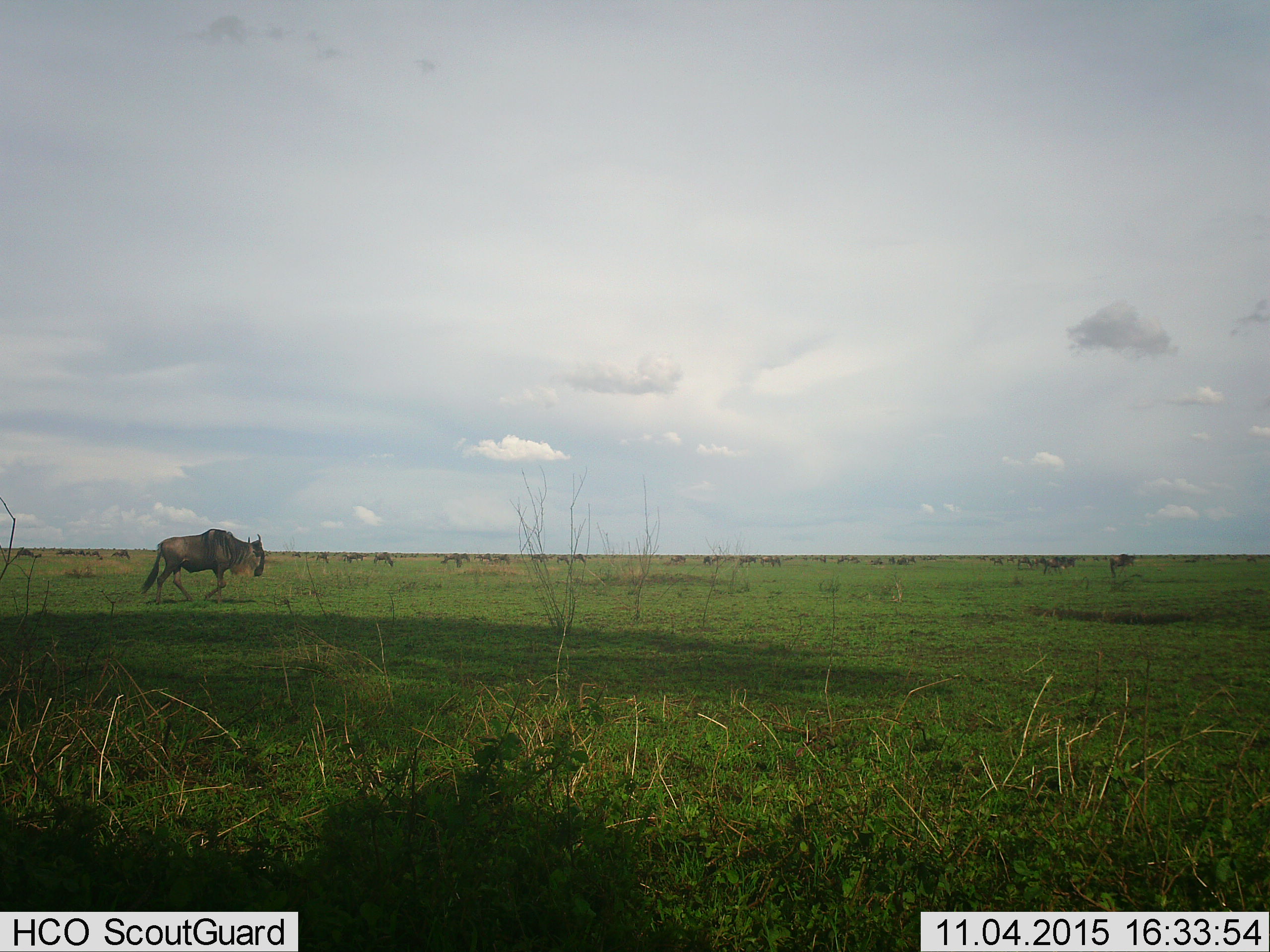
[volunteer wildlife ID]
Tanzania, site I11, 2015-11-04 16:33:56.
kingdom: Animalia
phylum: Chordata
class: Mammalia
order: Artiodactyla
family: Bovidae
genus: Connochaetes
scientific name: Connochaetes taurinus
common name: blue wildebeest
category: wildebeest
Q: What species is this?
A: Wildebeest (blue wildebeest) (Connochaetes taurinus).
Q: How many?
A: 11-50.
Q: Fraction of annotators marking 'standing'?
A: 30%.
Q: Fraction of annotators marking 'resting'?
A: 10%.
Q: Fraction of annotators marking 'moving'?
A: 90%.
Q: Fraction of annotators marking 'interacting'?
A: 0%.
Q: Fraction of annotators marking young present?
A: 0%.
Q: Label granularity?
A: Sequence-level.